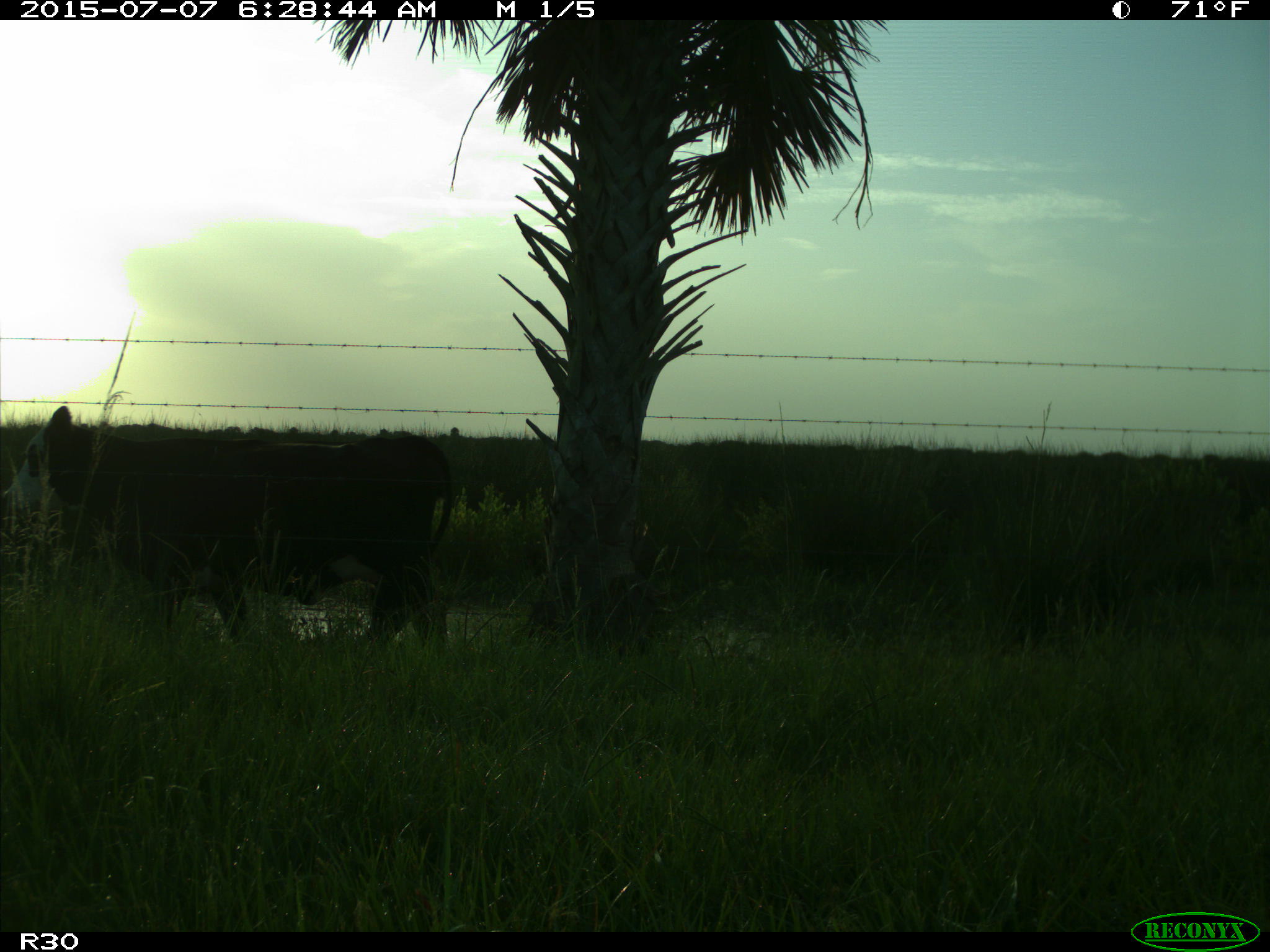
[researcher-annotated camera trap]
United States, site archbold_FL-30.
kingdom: Animalia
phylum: Chordata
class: Mammalia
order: Artiodactyla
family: Bovidae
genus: Bos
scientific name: Bos taurus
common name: domestic cow